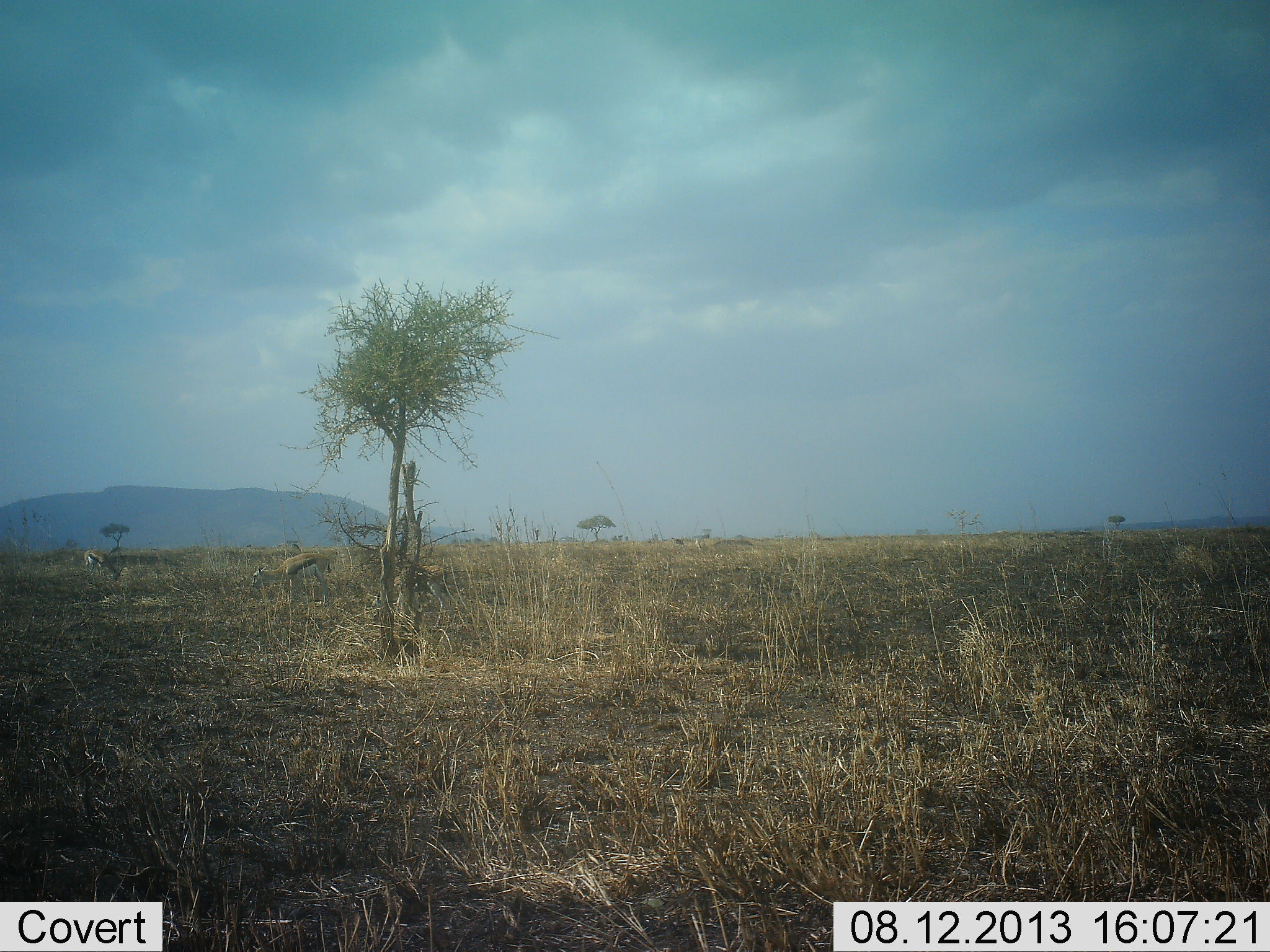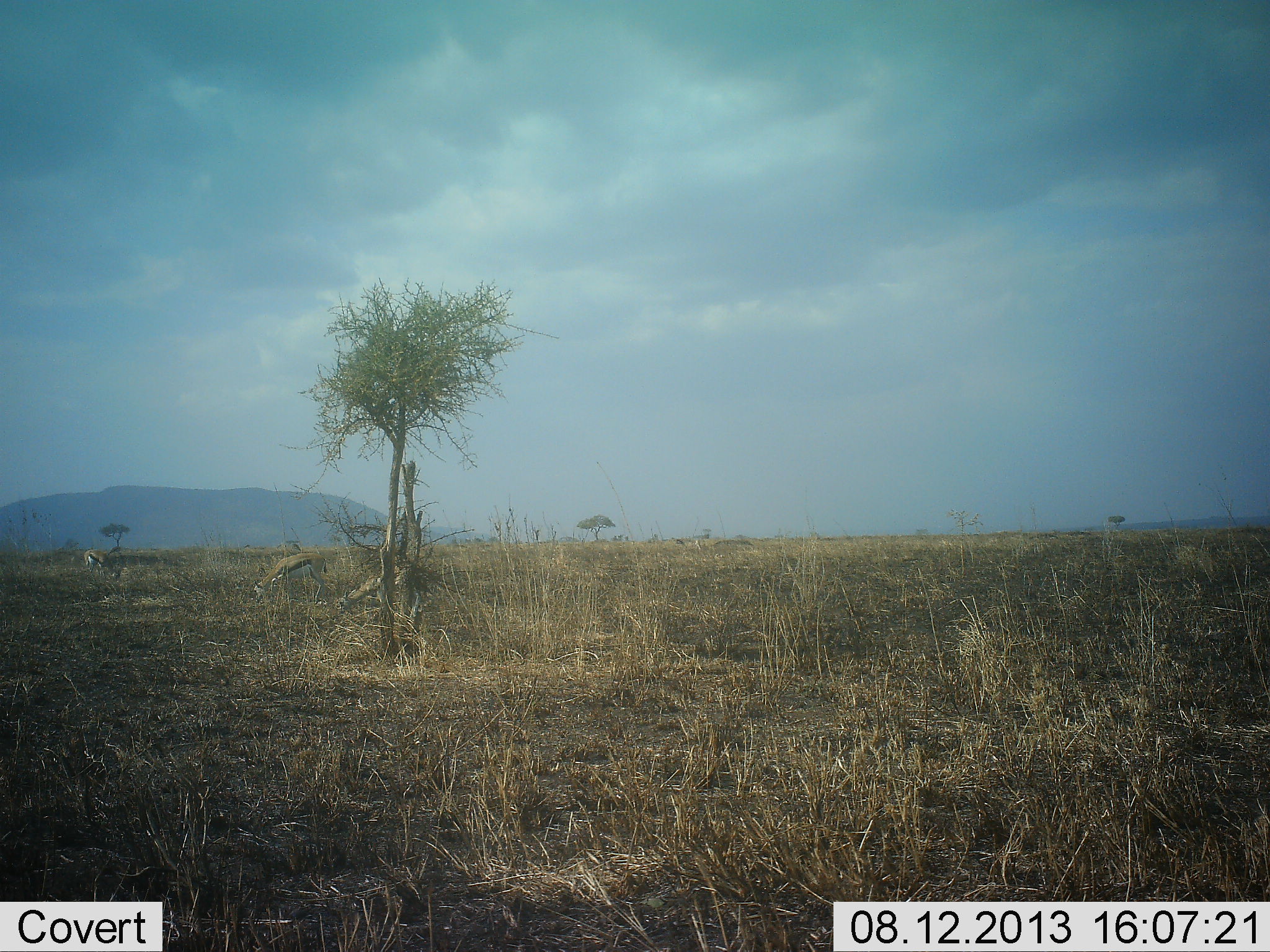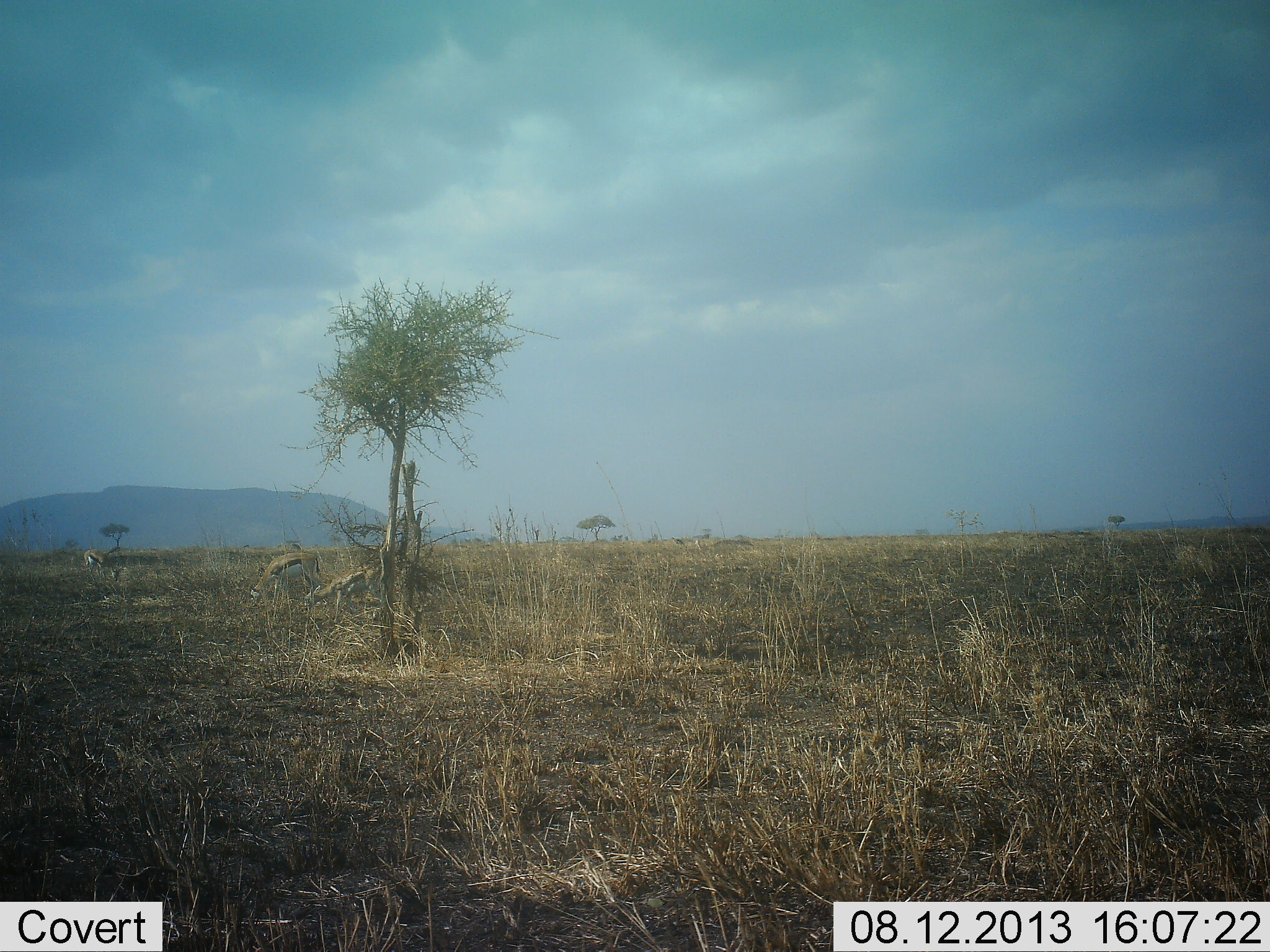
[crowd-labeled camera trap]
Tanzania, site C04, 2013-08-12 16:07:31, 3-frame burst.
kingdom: Animalia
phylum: Chordata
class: Mammalia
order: Artiodactyla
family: Bovidae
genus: Eudorcas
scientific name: Eudorcas thomsonii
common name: thomson's gazelle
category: gazellethomsons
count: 3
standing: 41%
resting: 0%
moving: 6%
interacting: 0%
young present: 0%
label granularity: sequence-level